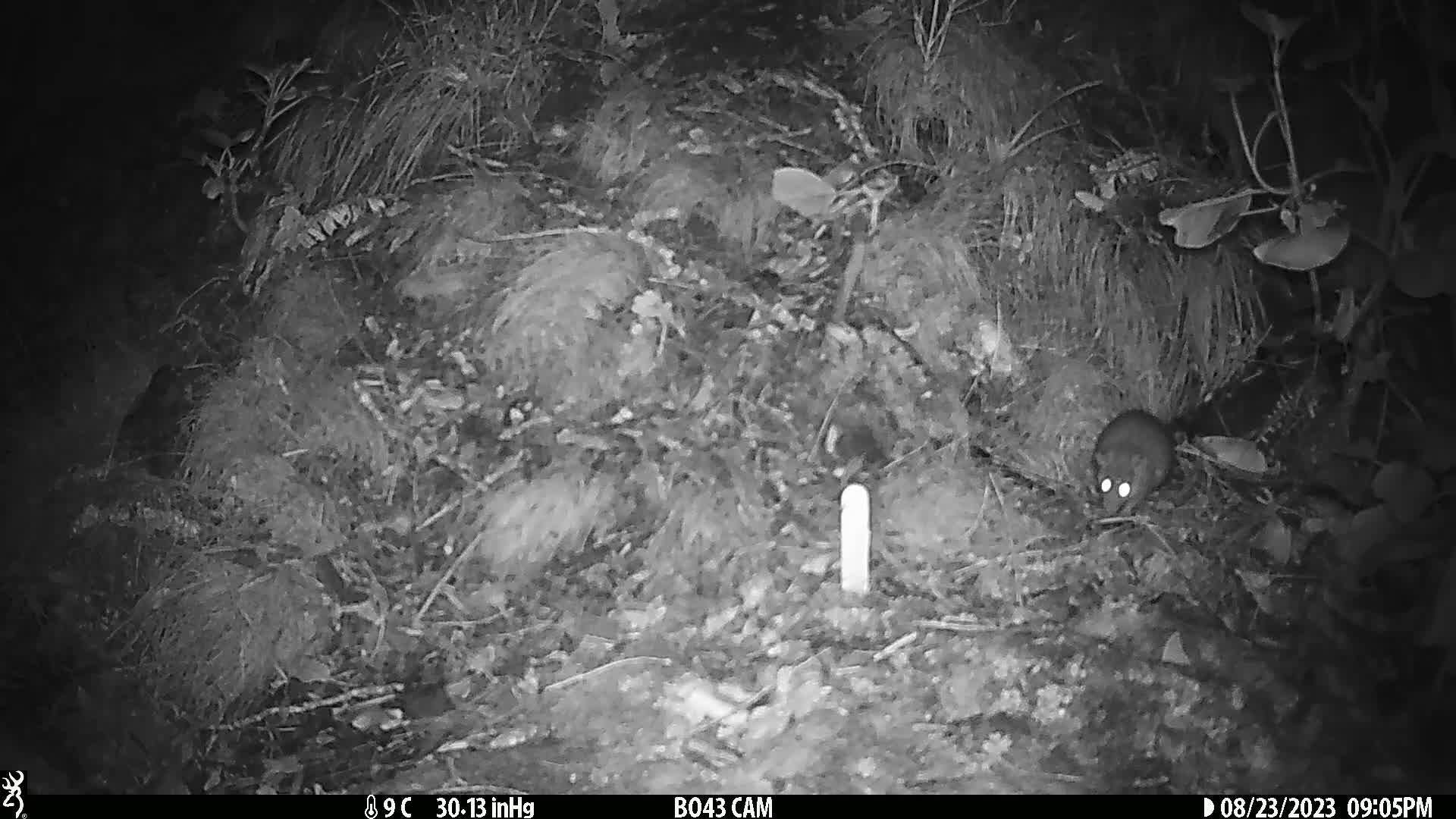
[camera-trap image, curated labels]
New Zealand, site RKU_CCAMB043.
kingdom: Animalia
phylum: Chordata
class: Mammalia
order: Rodentia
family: Muridae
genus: Rattus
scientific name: Rattus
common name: rat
Rat (Rattus).